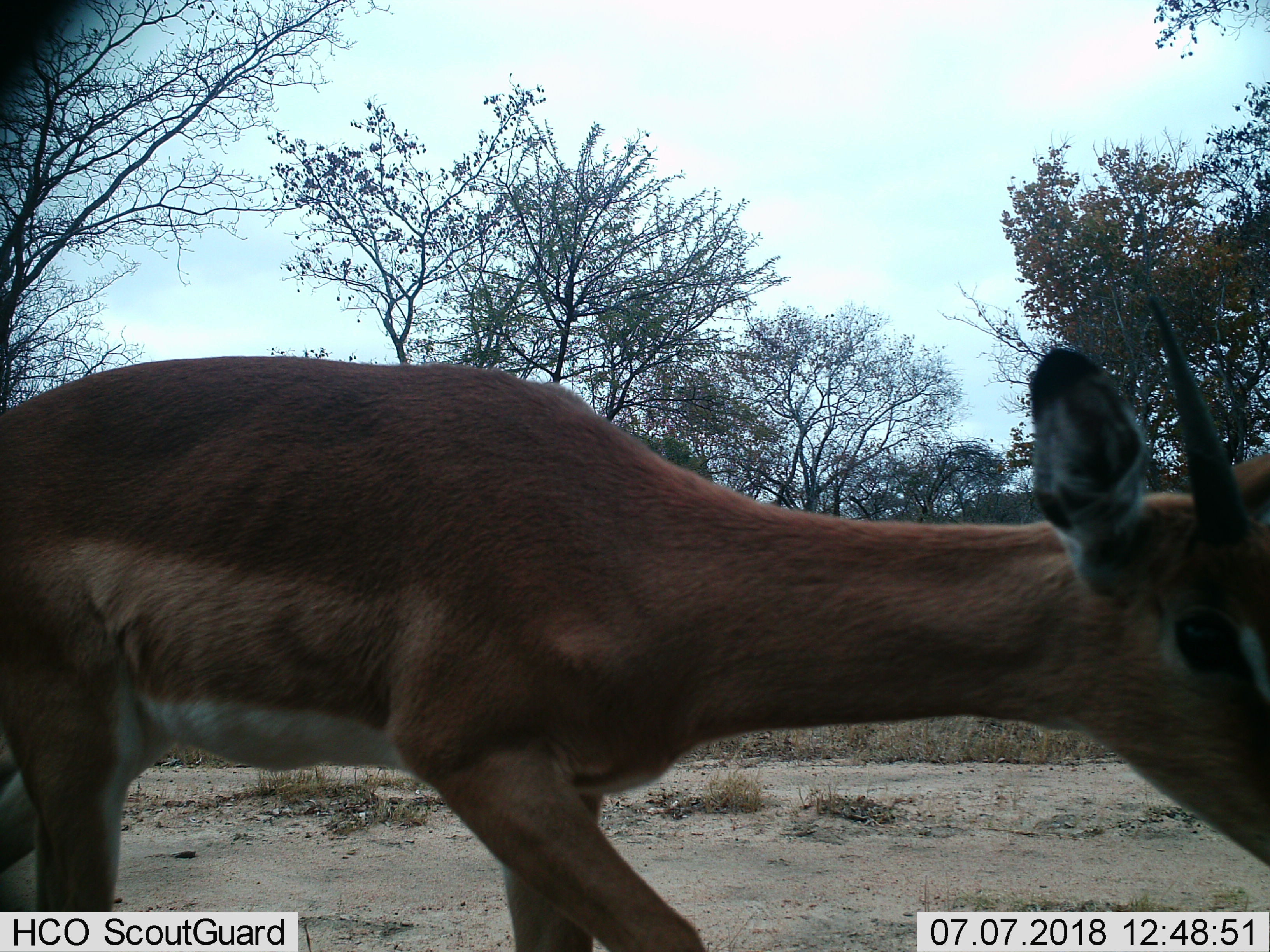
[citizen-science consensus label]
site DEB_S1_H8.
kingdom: Animalia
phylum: Chordata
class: Mammalia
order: Artiodactyla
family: Bovidae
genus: Aepyceros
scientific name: Aepyceros melampus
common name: impala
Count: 1.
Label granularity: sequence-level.